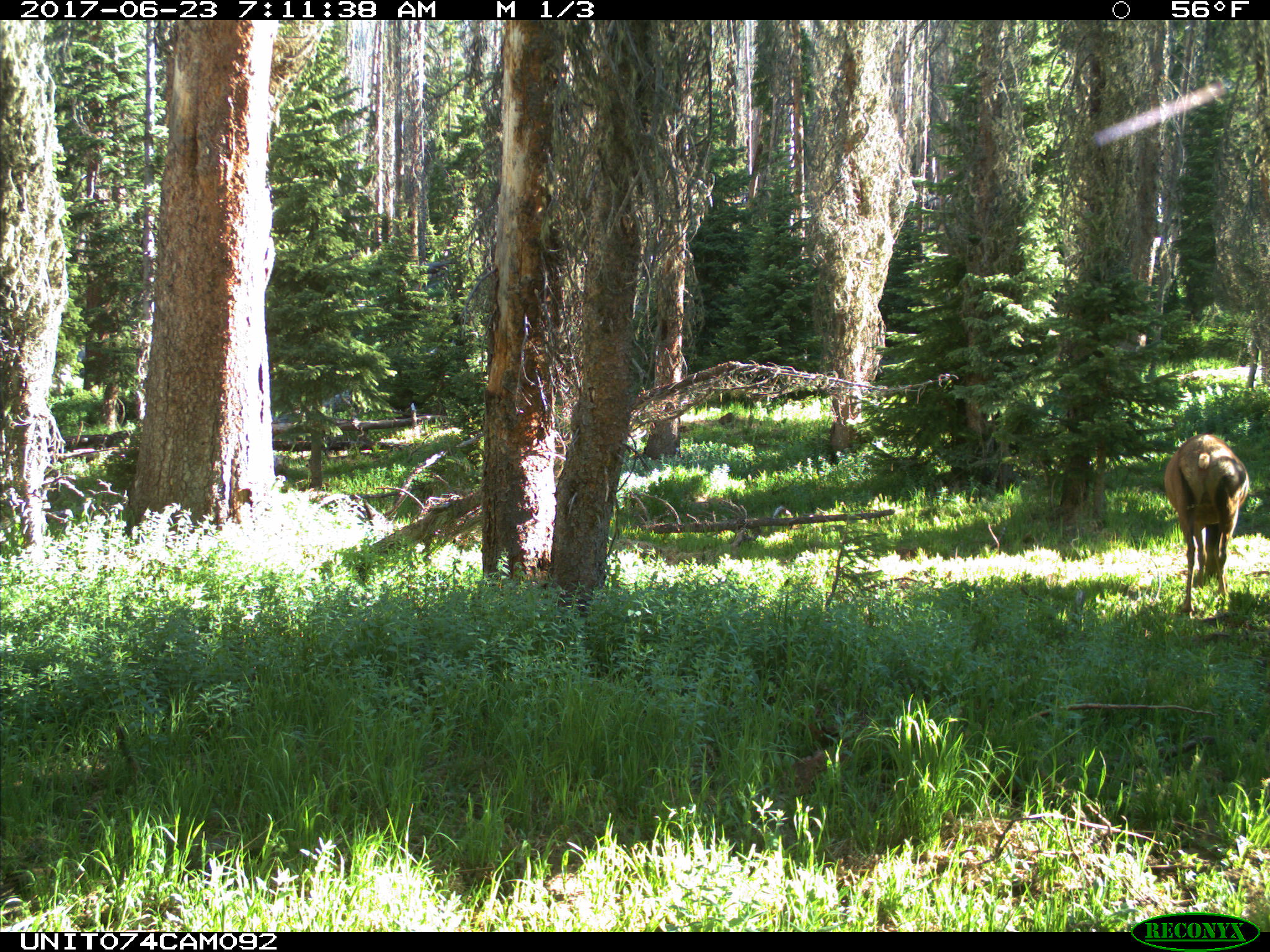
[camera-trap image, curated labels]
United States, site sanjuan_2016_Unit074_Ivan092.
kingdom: Animalia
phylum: Chordata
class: Mammalia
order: Artiodactyla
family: Cervidae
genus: Cervus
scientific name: Cervus elaphus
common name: red deer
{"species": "Cervus elaphus (red deer)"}